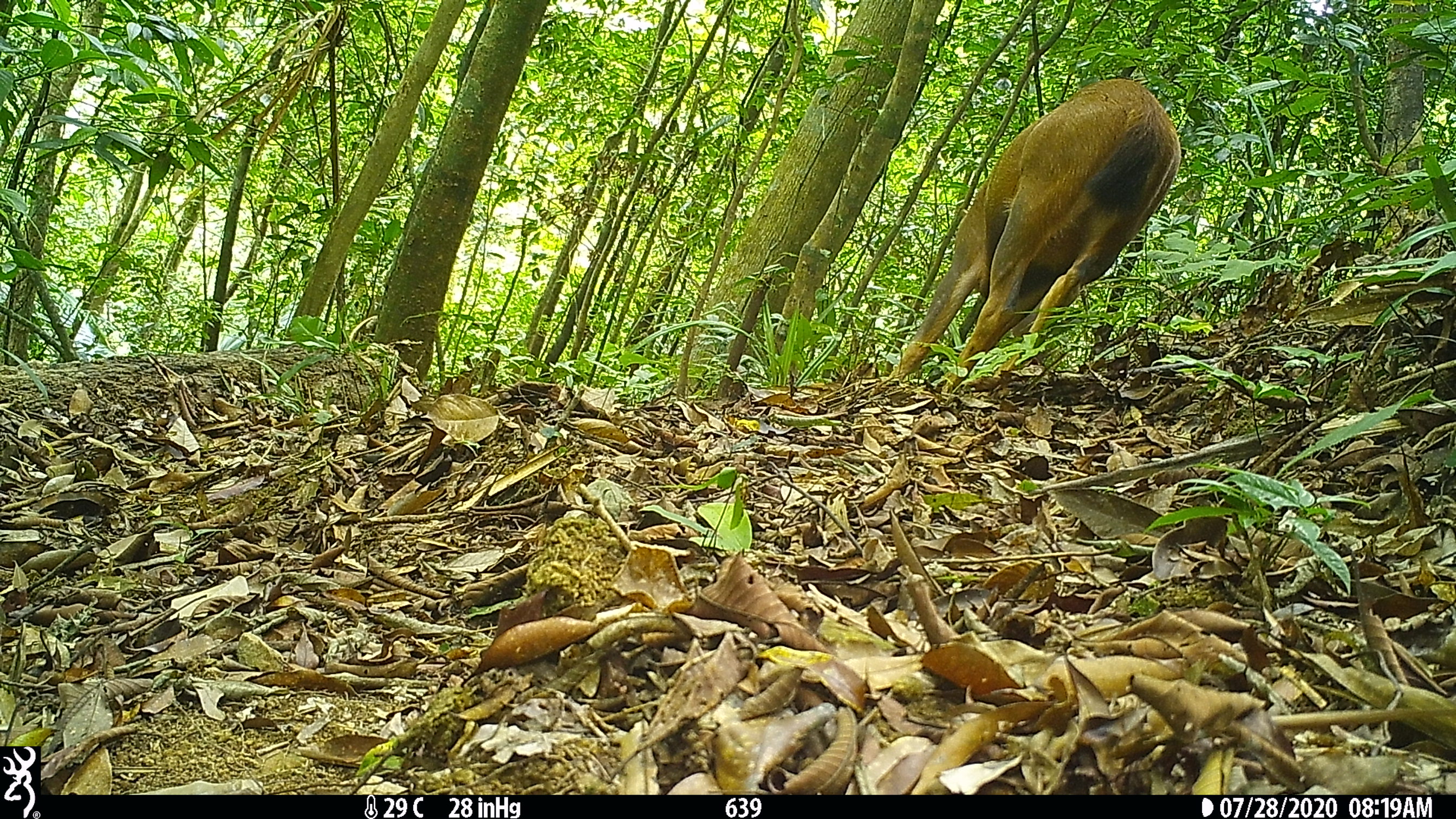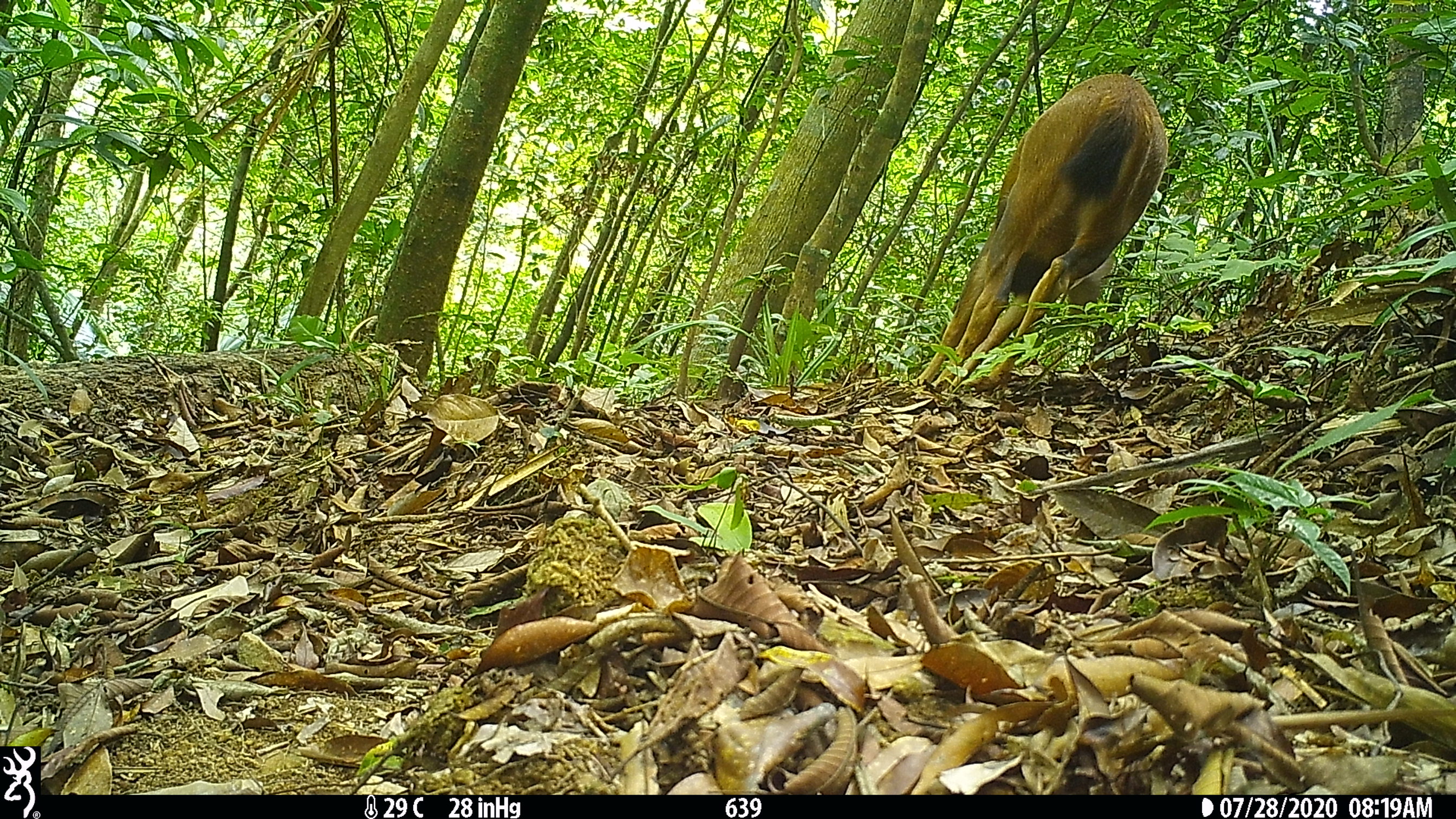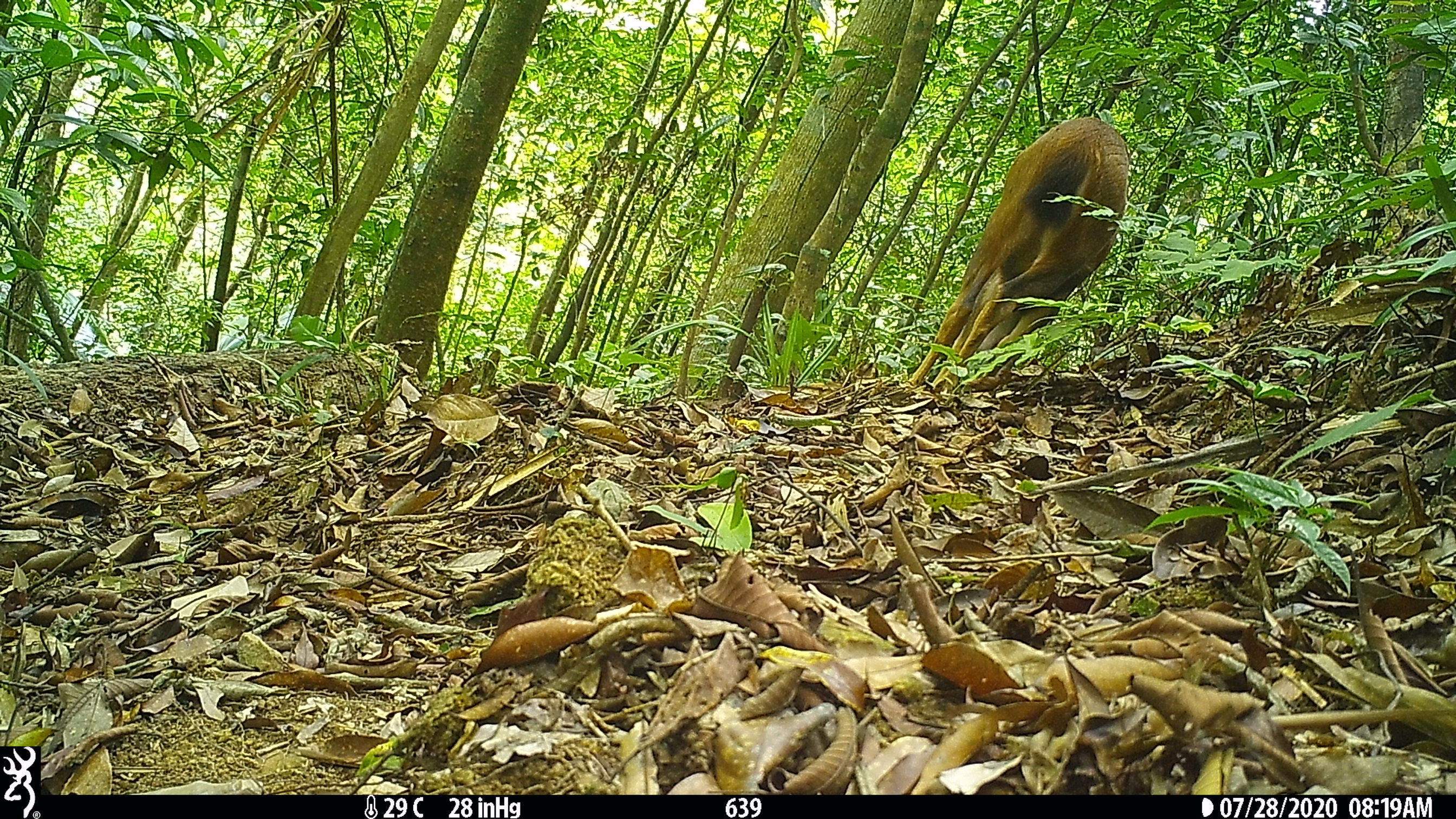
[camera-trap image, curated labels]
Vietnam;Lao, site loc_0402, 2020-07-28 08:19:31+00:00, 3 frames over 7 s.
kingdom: Animalia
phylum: Chordata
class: Mammalia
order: Artiodactyla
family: Cervidae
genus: Rusa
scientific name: Rusa unicolor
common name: sambar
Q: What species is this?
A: Sambar (Rusa unicolor).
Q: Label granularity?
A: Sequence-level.